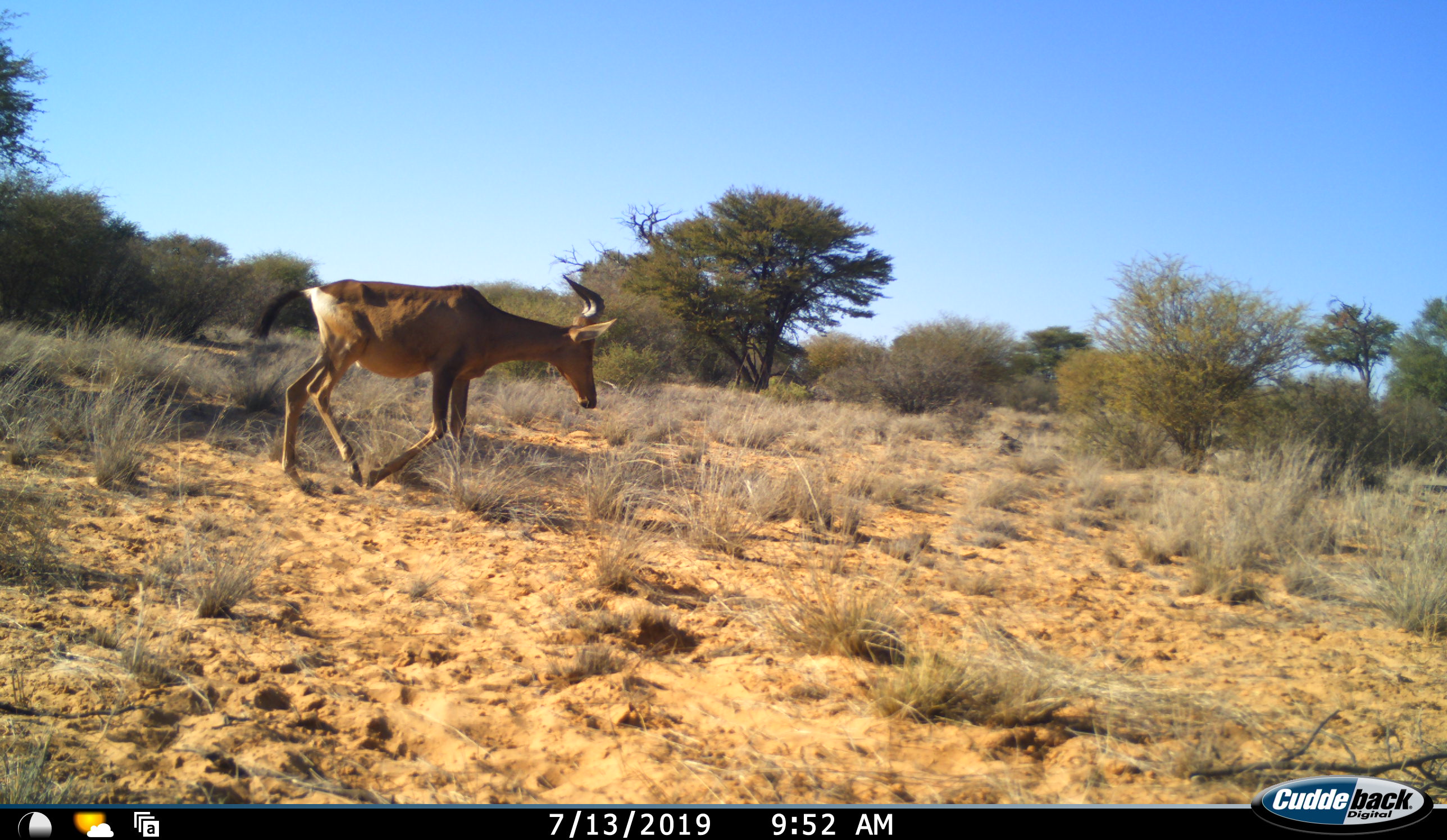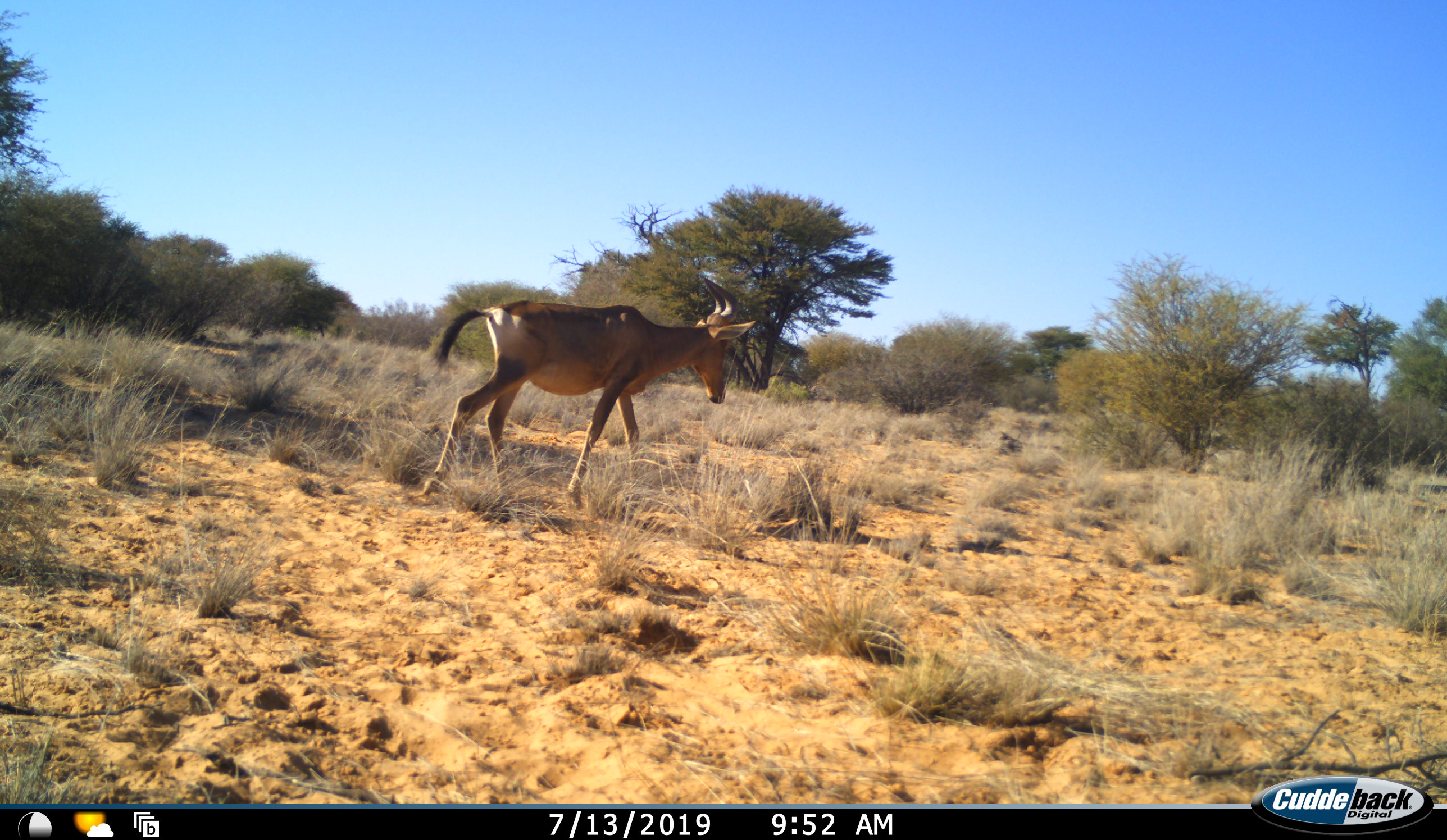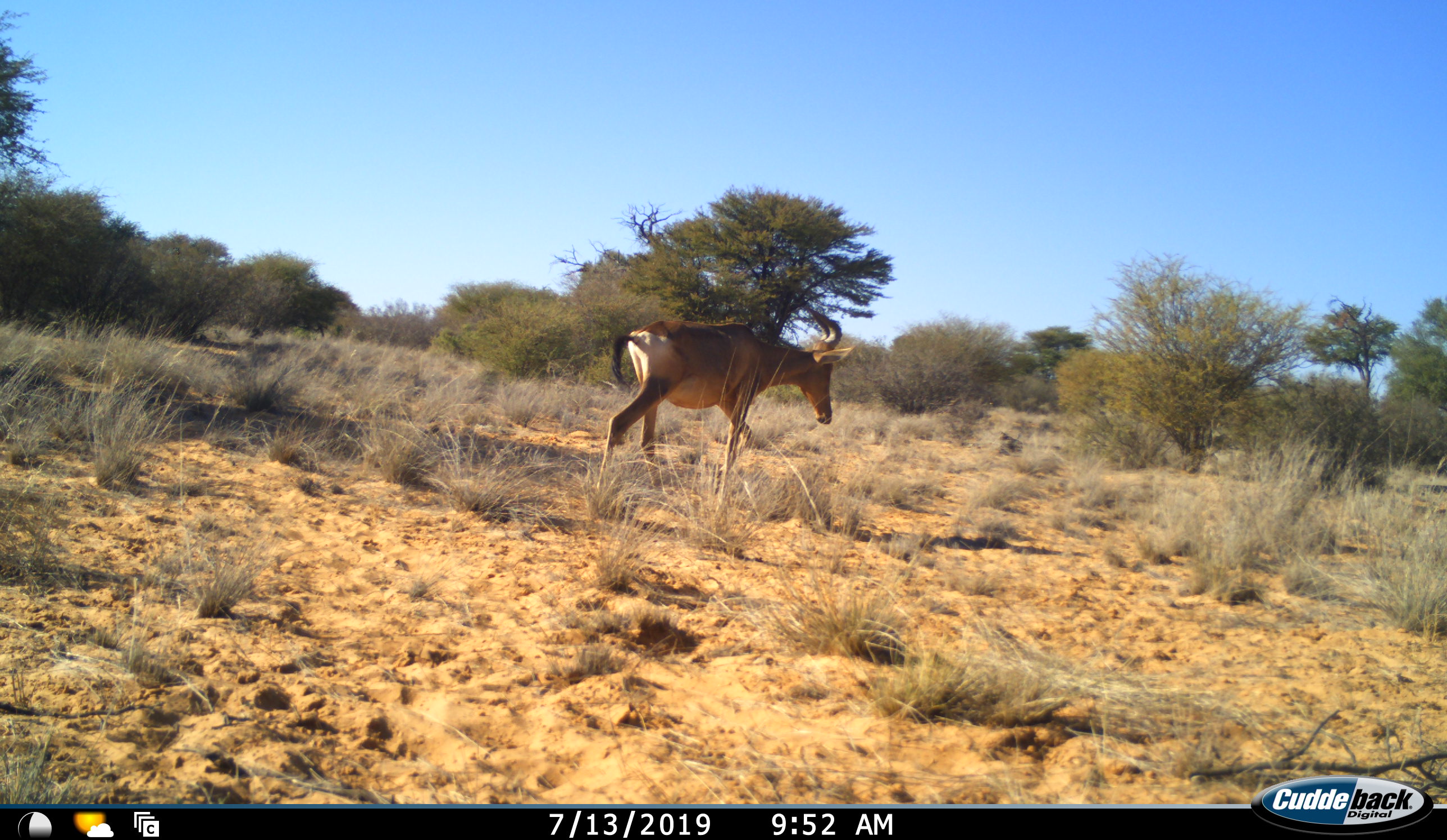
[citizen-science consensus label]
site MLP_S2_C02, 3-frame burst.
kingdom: Animalia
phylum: Chordata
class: Mammalia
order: Artiodactyla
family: Bovidae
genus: Alcelaphus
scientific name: Alcelaphus buselaphus caama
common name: red hartebeest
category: hartebeestred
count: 1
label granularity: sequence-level